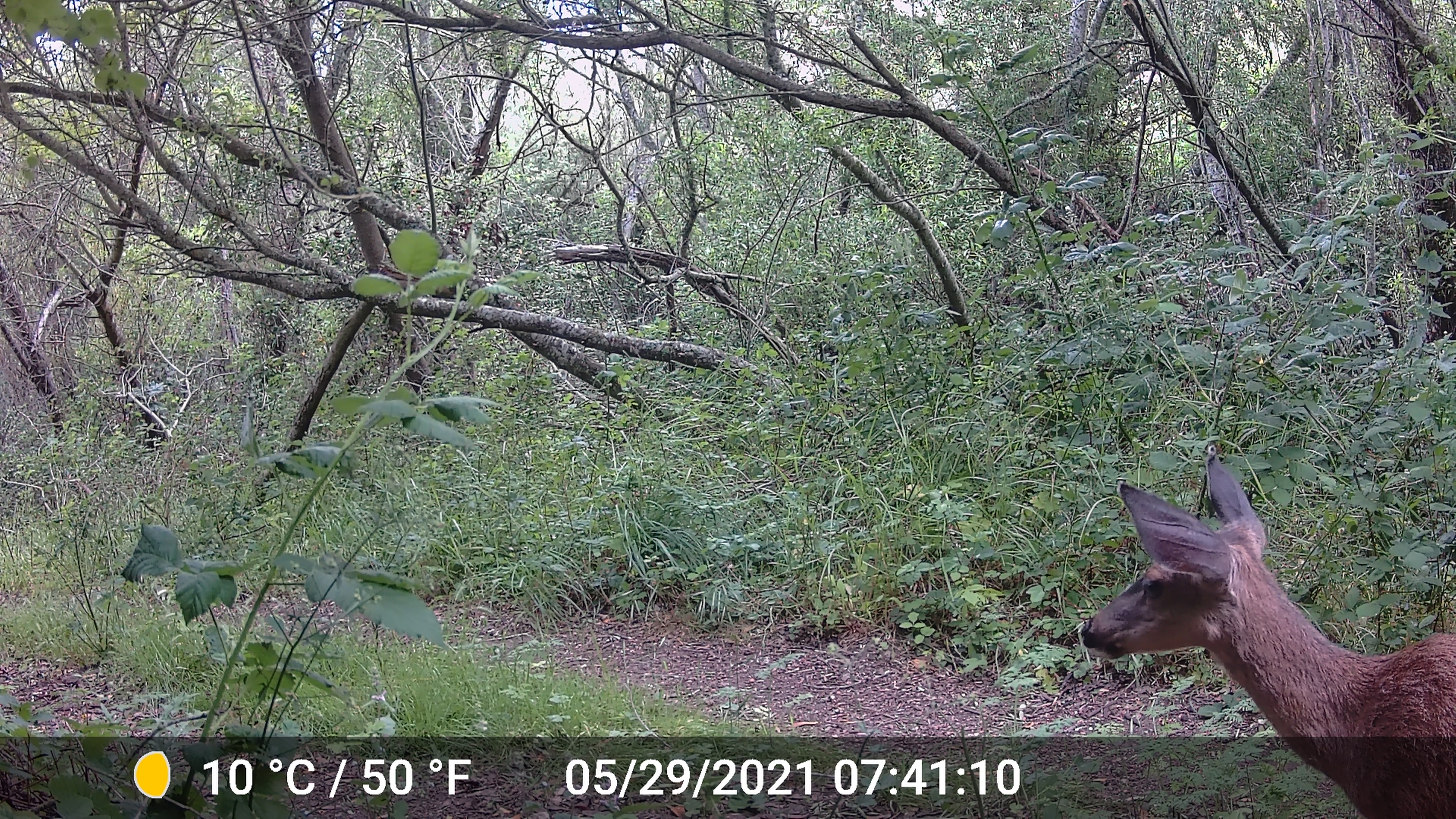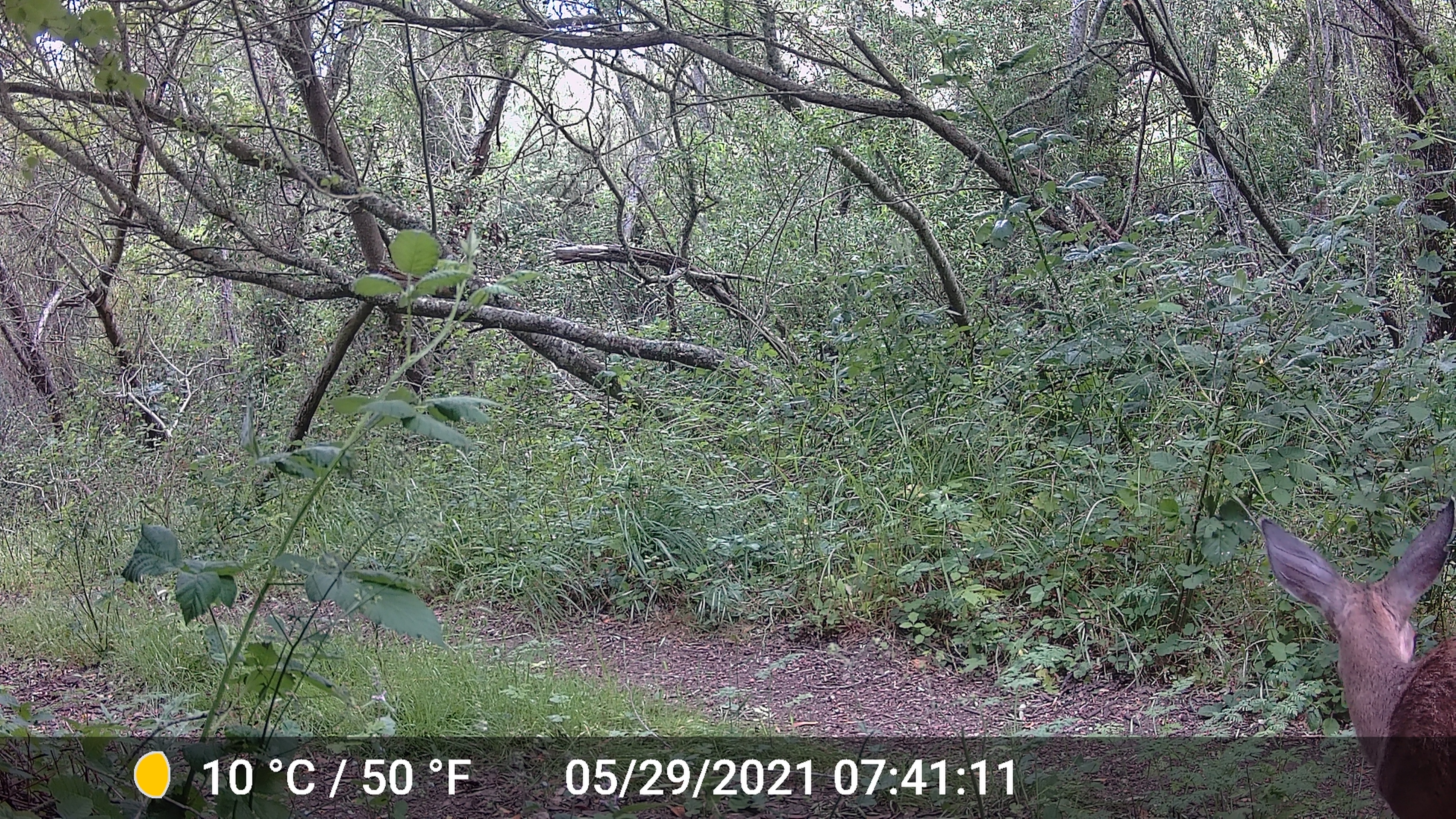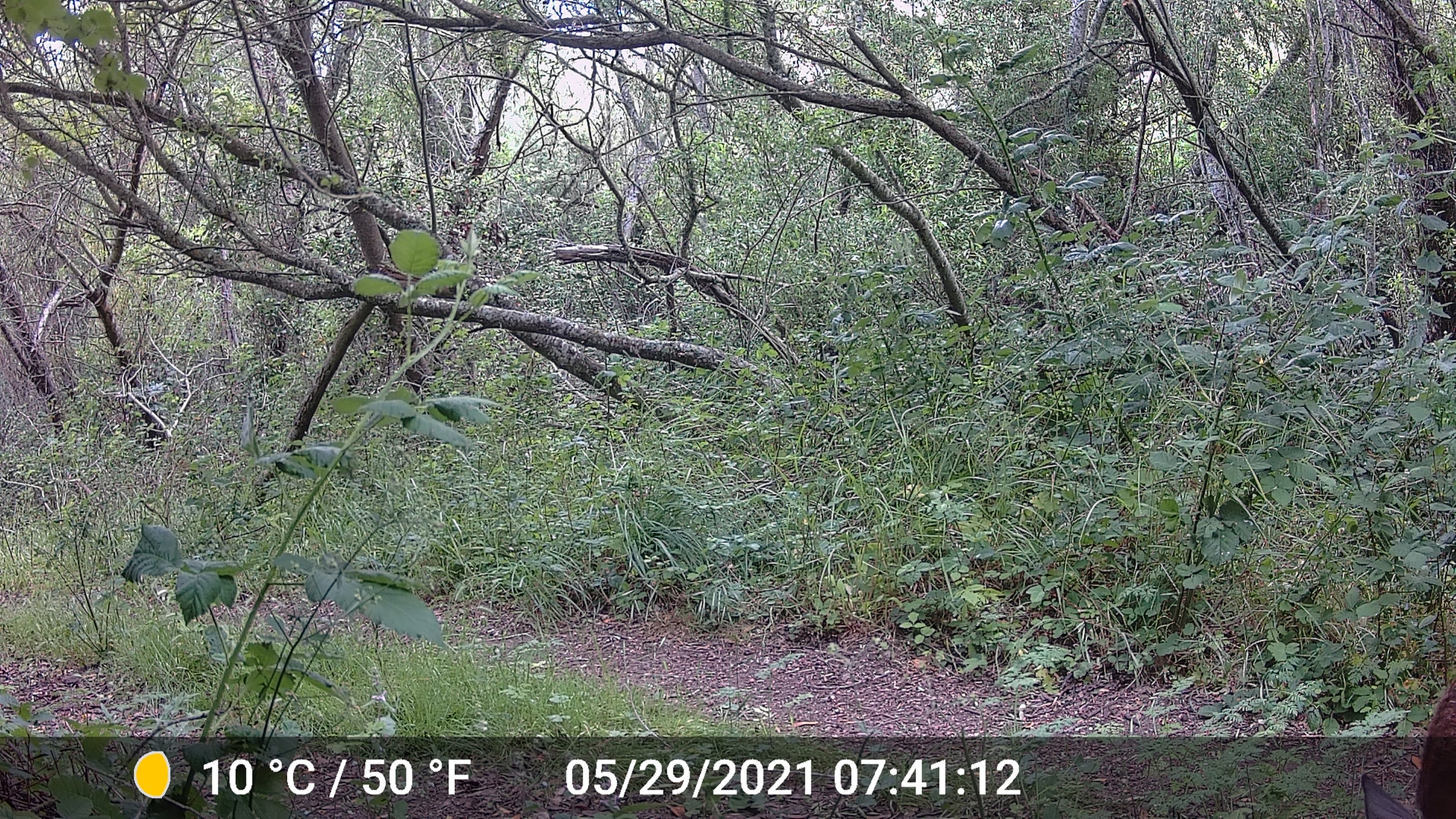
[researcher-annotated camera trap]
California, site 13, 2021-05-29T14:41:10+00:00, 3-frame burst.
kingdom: Animalia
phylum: Chordata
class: Mammalia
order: Artiodactyla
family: Cervidae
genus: Odocoileus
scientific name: Odocoileus hemionus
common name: mule deer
Mule deer (Odocoileus hemionus).